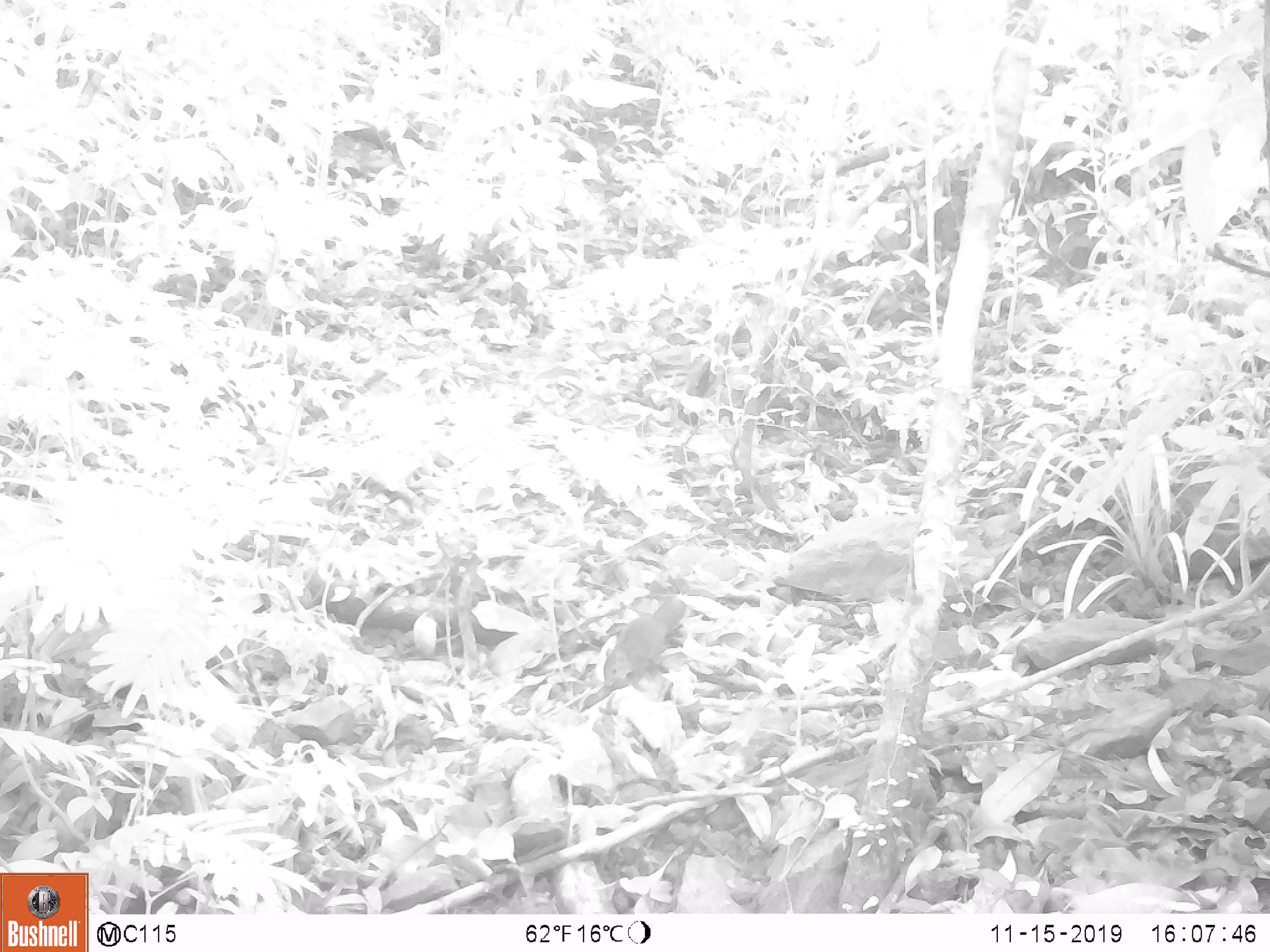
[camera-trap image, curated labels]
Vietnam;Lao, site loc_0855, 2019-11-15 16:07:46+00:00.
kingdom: Animalia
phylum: Chordata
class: Mammalia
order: Rodentia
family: Sciuridae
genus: Dremomys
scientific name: Dremomys rufigenis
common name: red-cheeked squirrel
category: red cheeked squirrel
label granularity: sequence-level